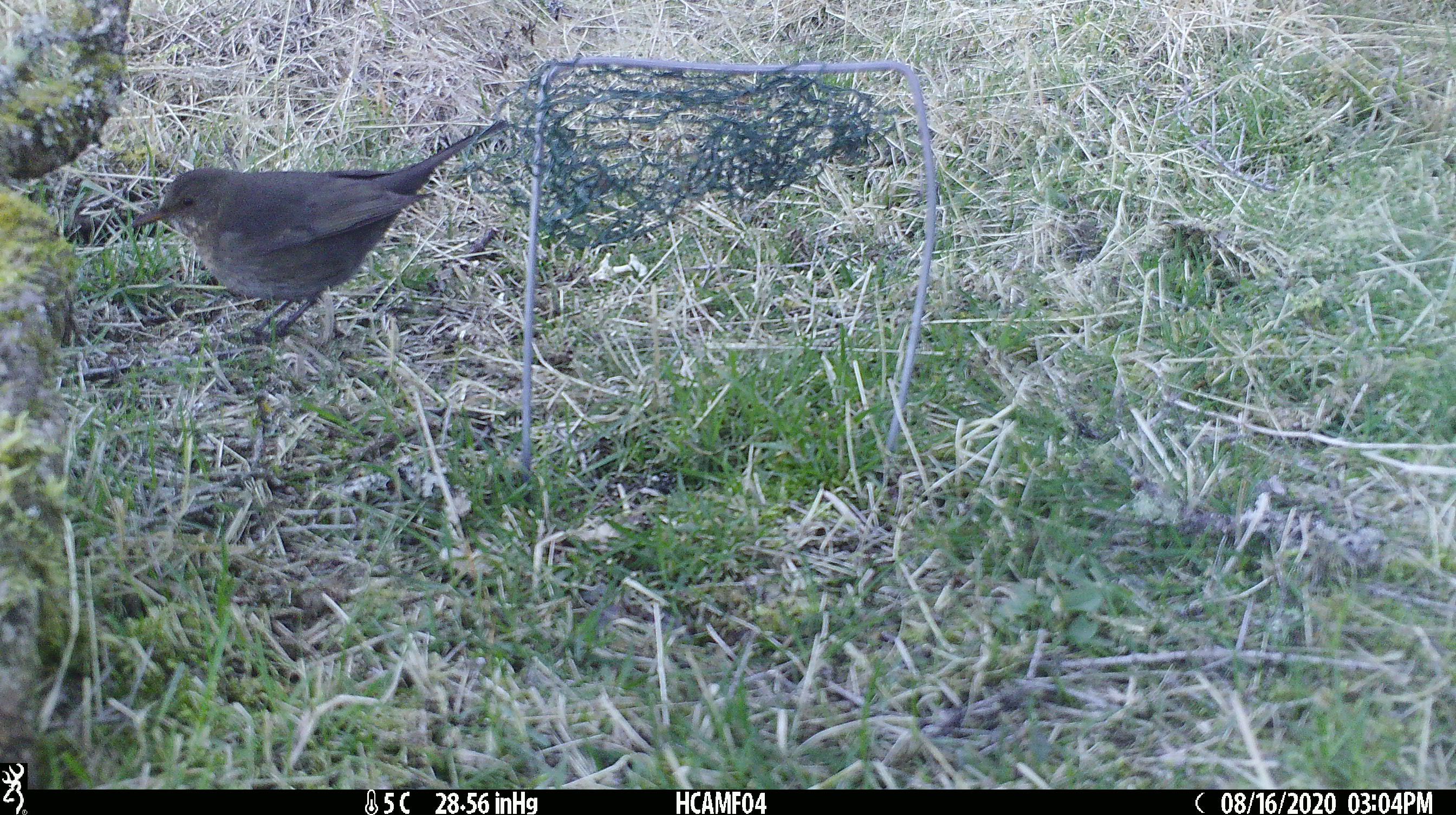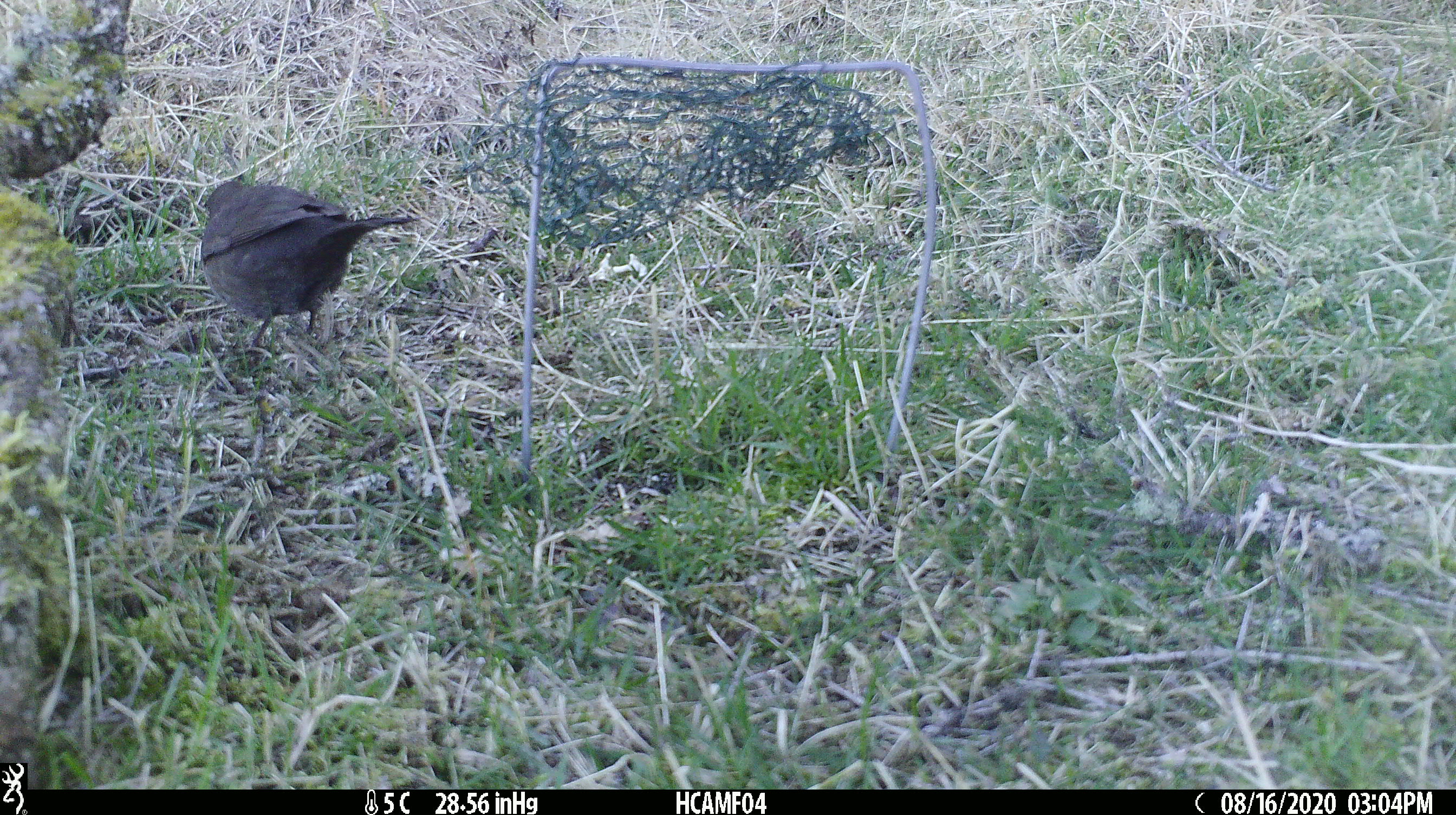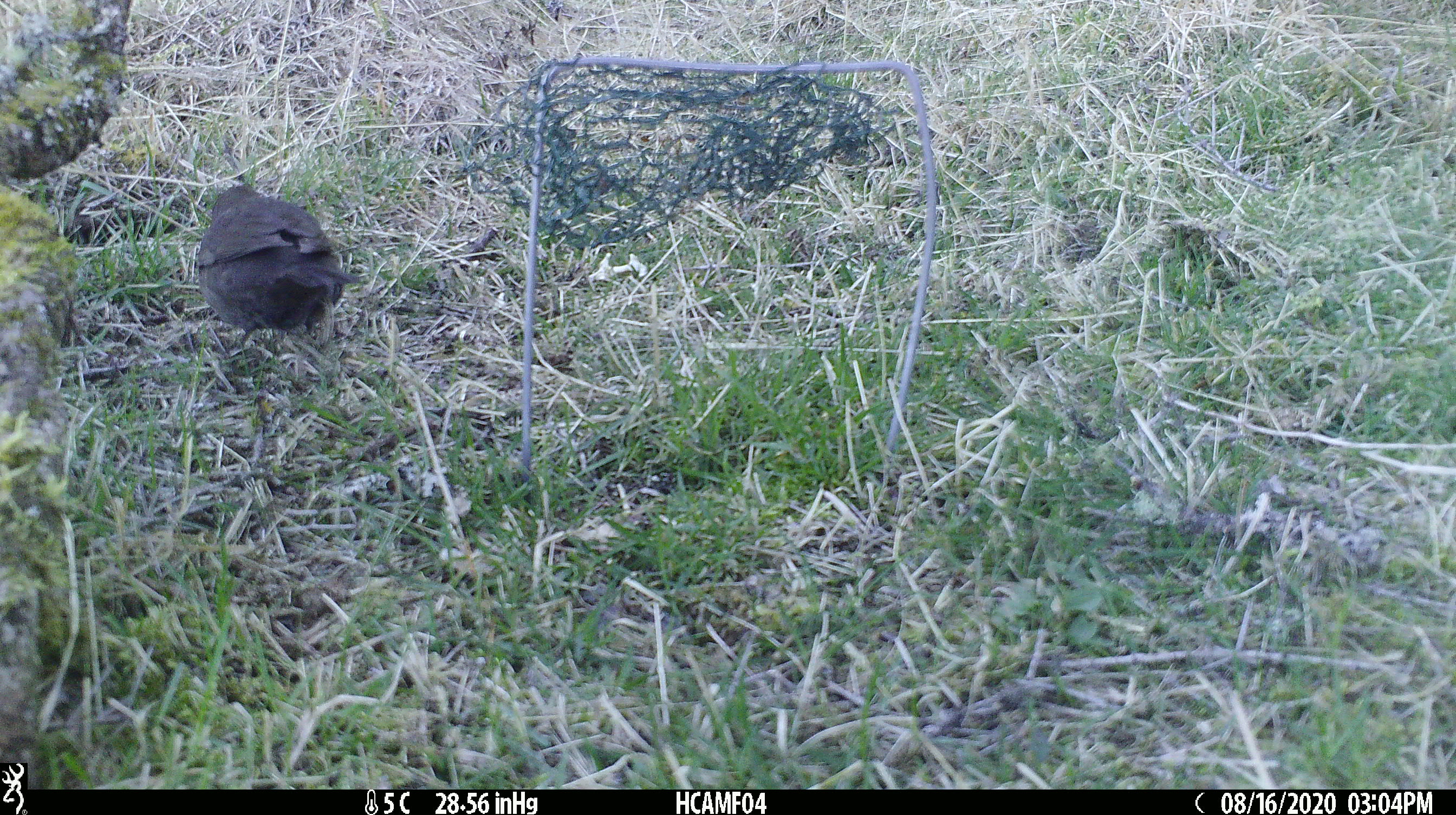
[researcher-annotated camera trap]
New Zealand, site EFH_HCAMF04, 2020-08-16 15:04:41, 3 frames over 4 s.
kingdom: Animalia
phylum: Chordata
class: Aves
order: Passeriformes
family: Turdidae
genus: Turdus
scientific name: Turdus merula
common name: eurasian blackbird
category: blackbird